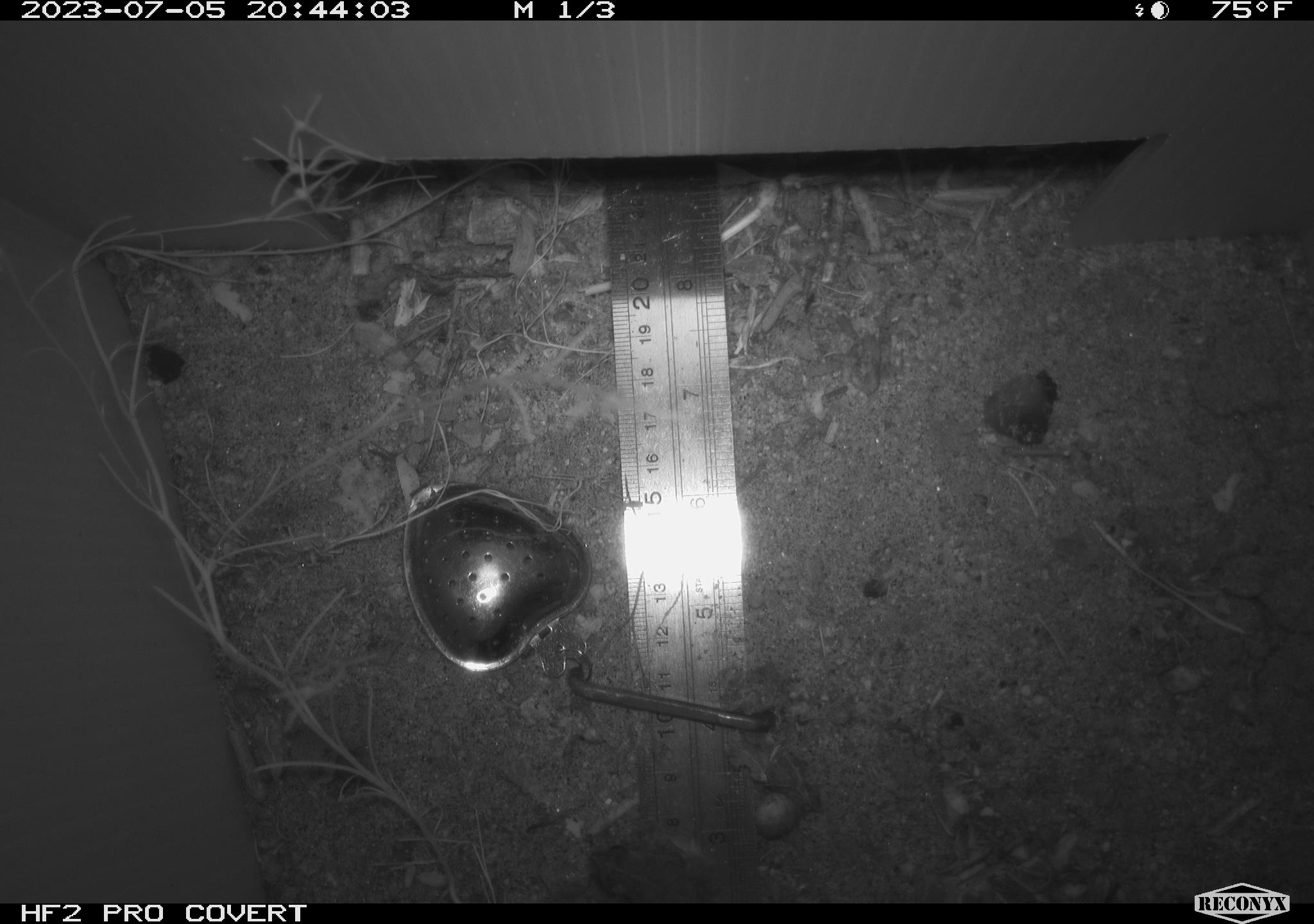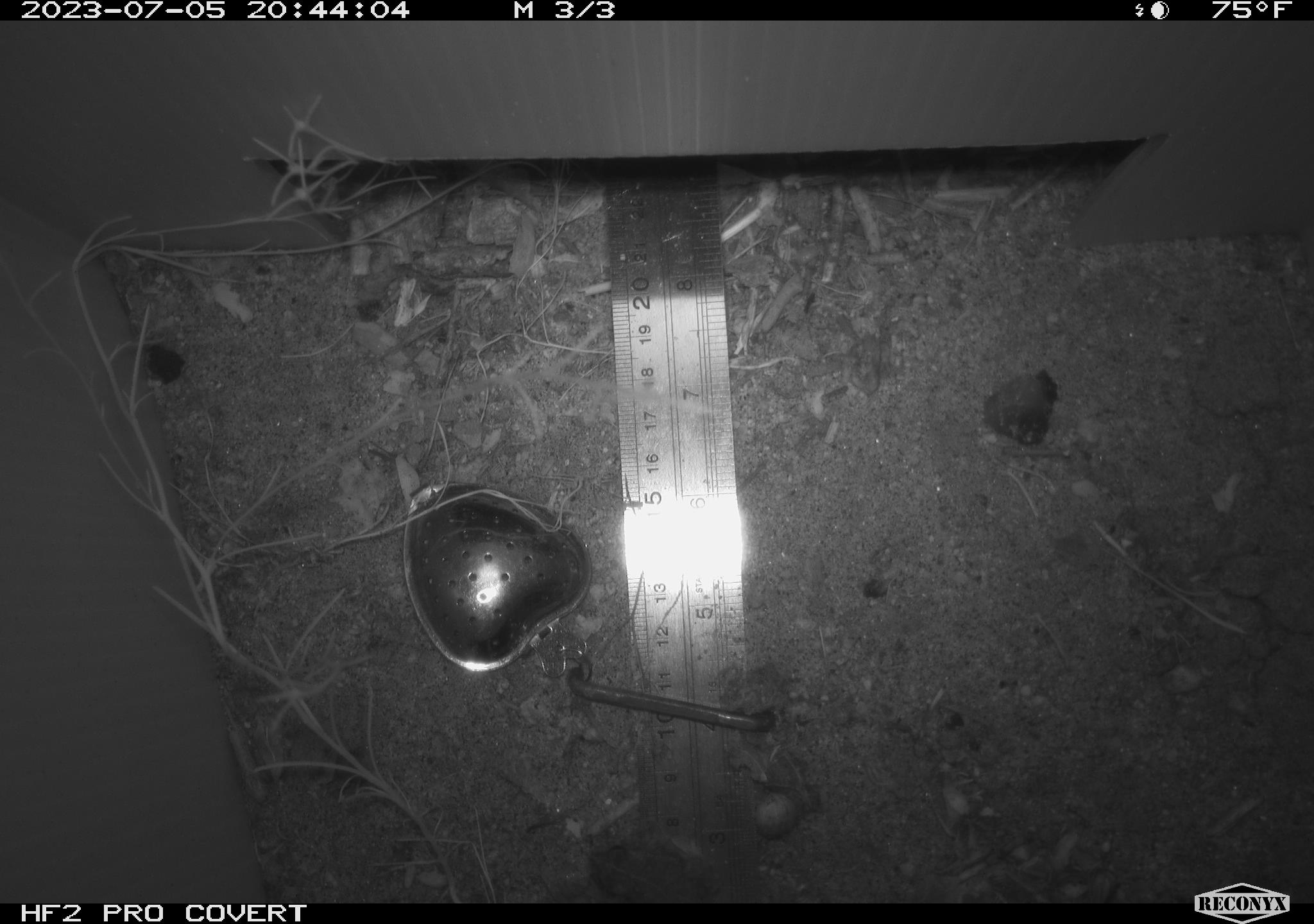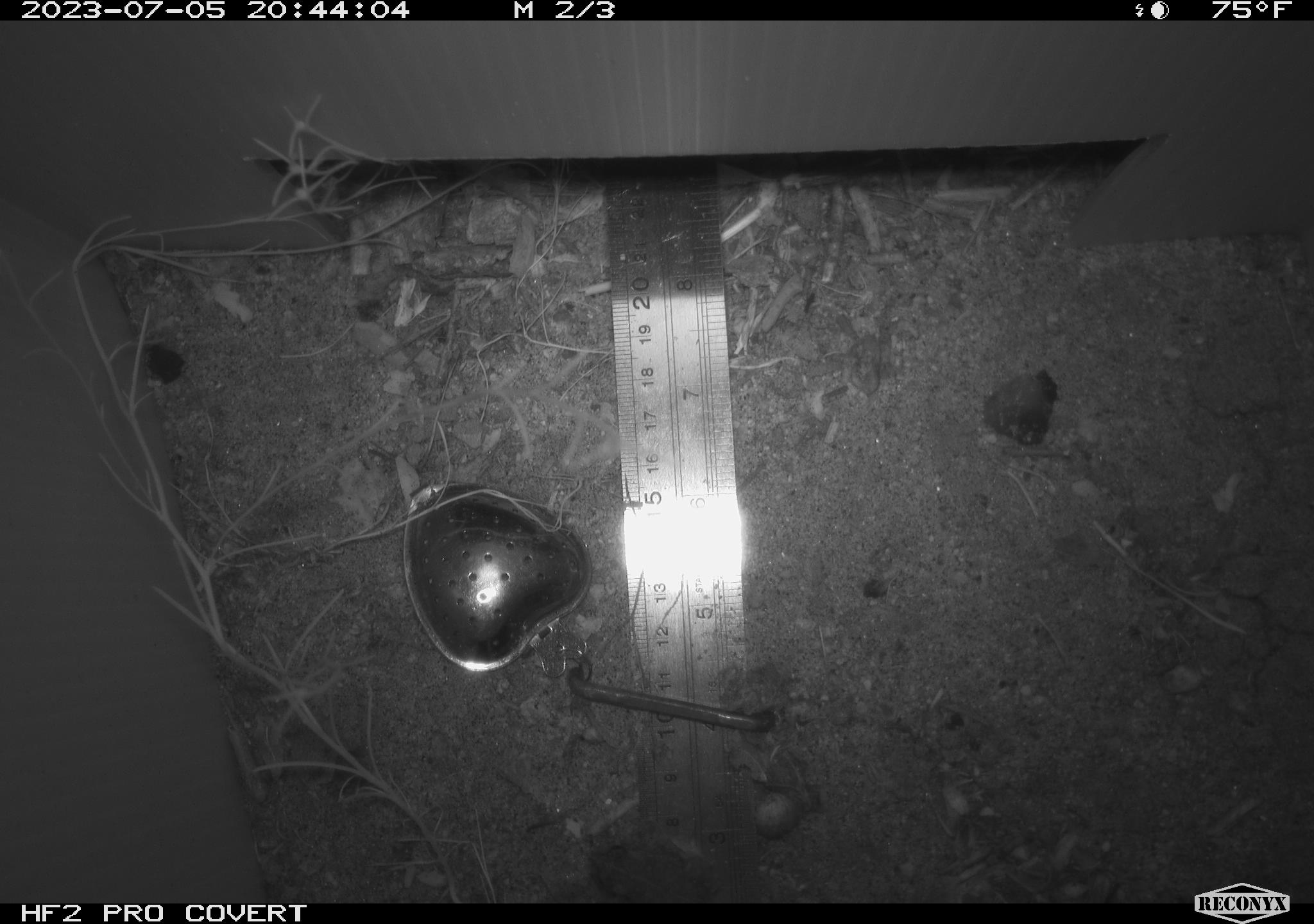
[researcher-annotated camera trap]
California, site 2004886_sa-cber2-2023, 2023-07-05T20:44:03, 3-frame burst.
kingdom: Animalia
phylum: Chordata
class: Amphibia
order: Anura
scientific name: Anura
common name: frogs